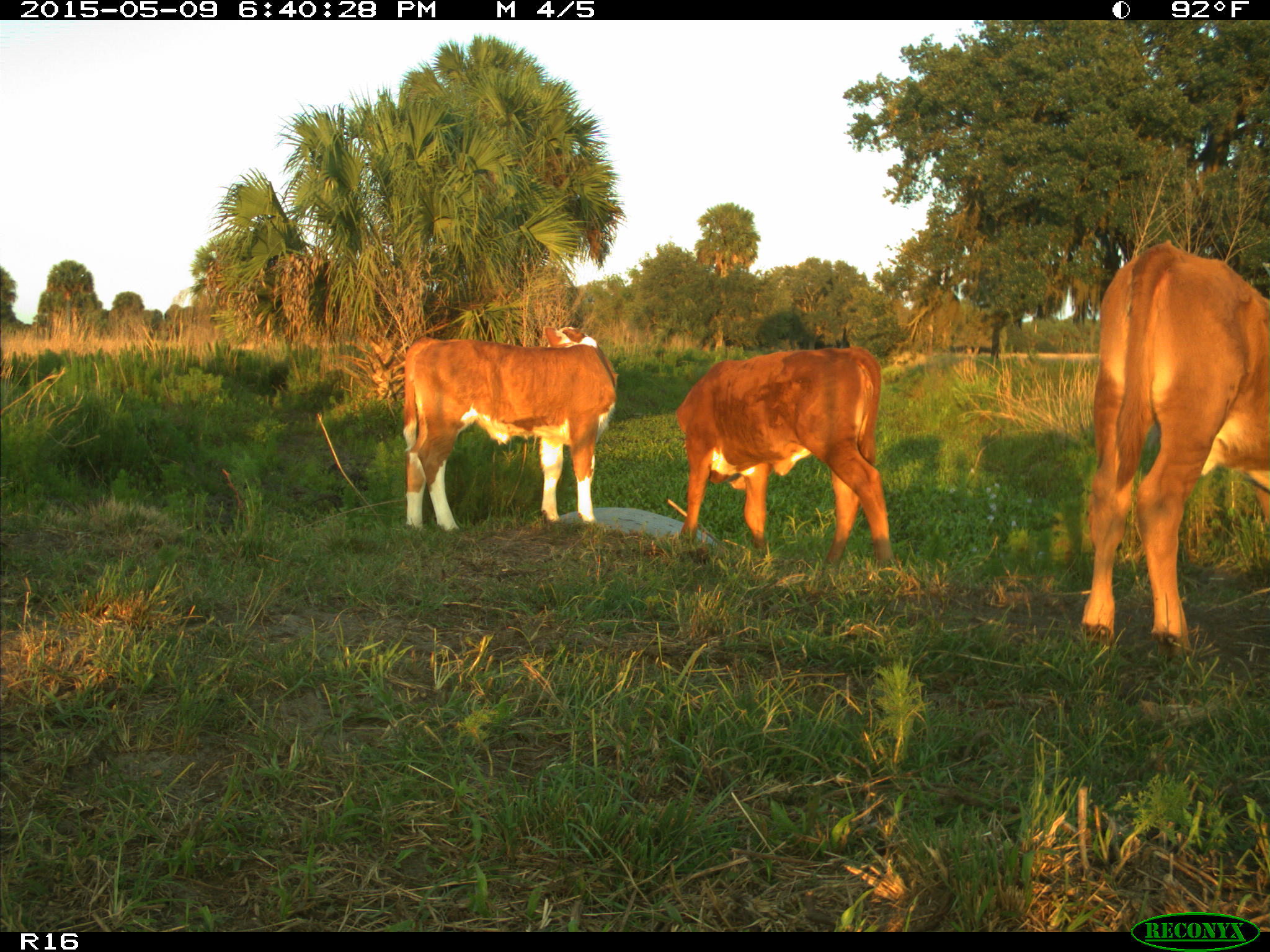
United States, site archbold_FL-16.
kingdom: Animalia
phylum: Chordata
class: Mammalia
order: Artiodactyla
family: Bovidae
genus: Bos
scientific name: Bos taurus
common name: domestic cow